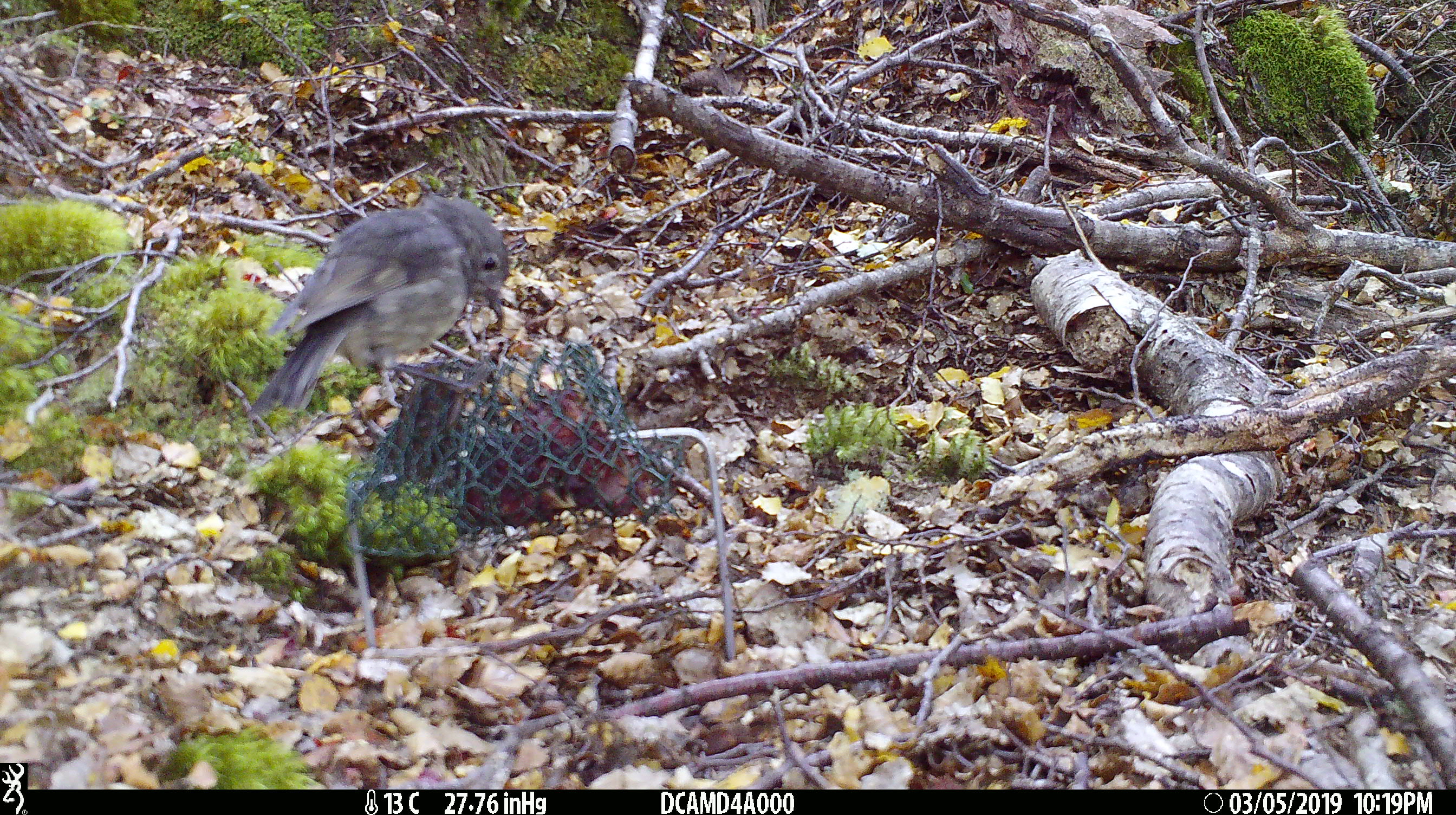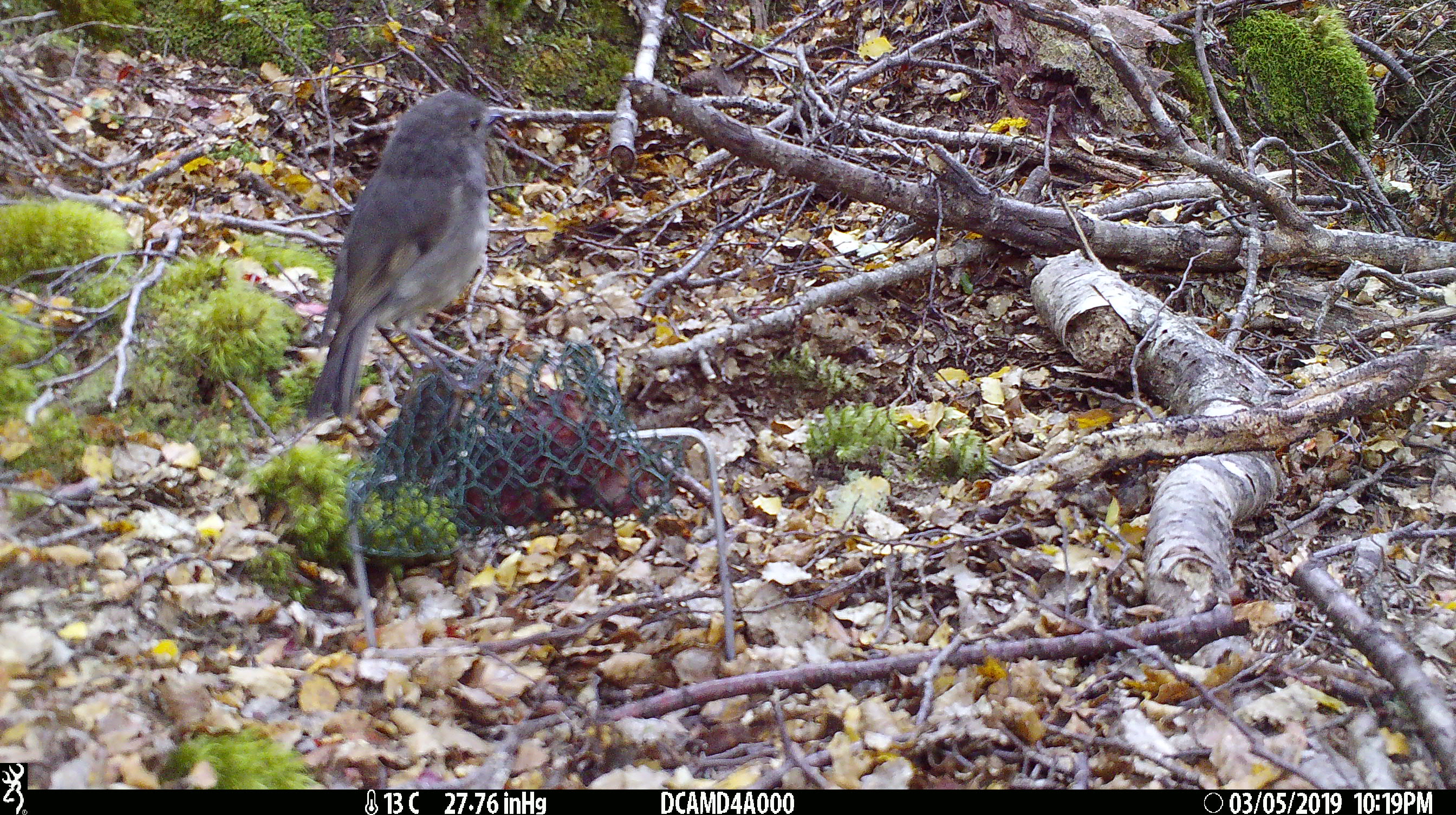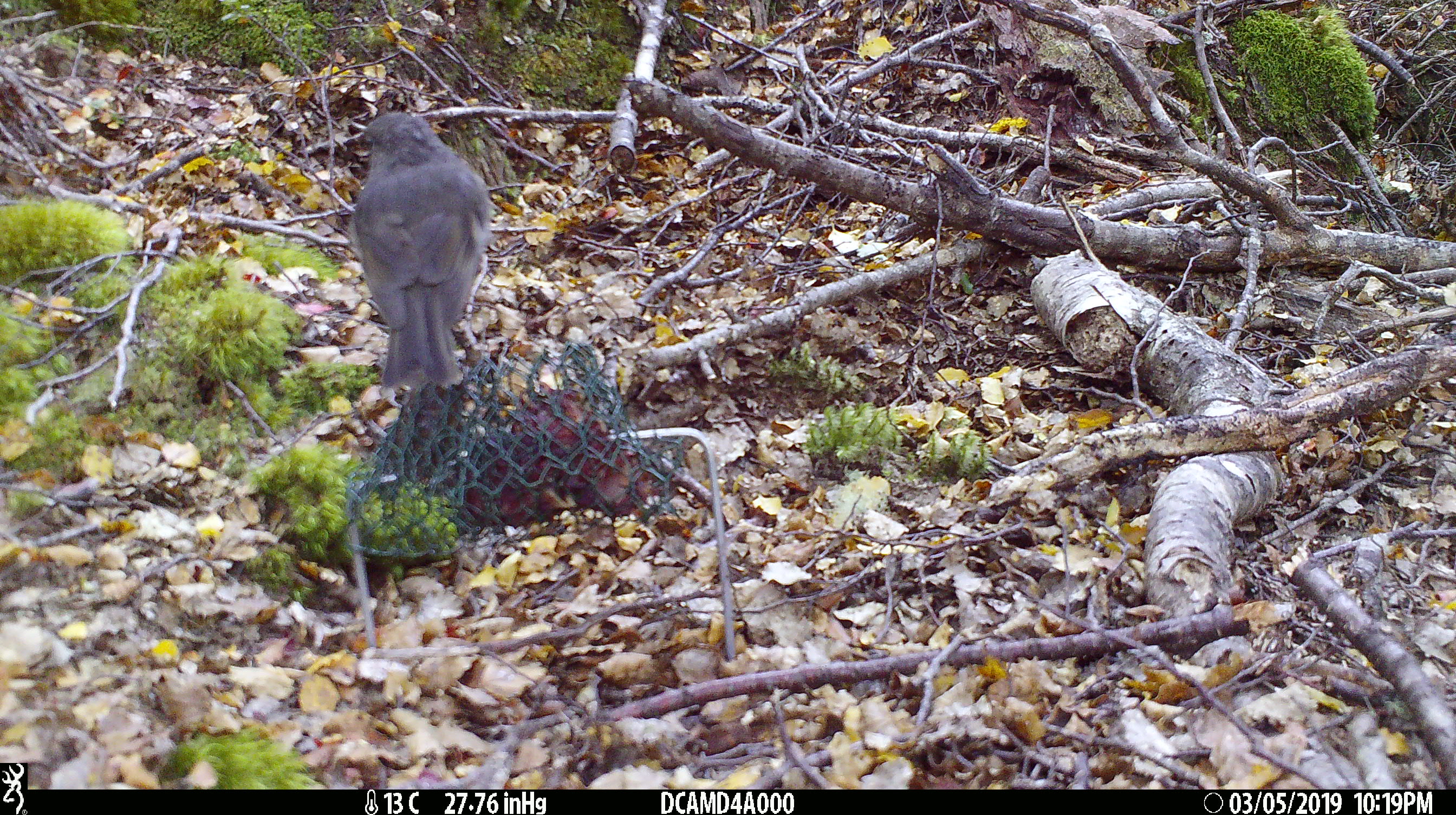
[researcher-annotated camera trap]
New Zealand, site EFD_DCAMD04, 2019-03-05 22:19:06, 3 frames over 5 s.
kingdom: Animalia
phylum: Chordata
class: Aves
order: Passeriformes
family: Petroicidae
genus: Petroica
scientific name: Petroica australis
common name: new zealand robin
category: robin